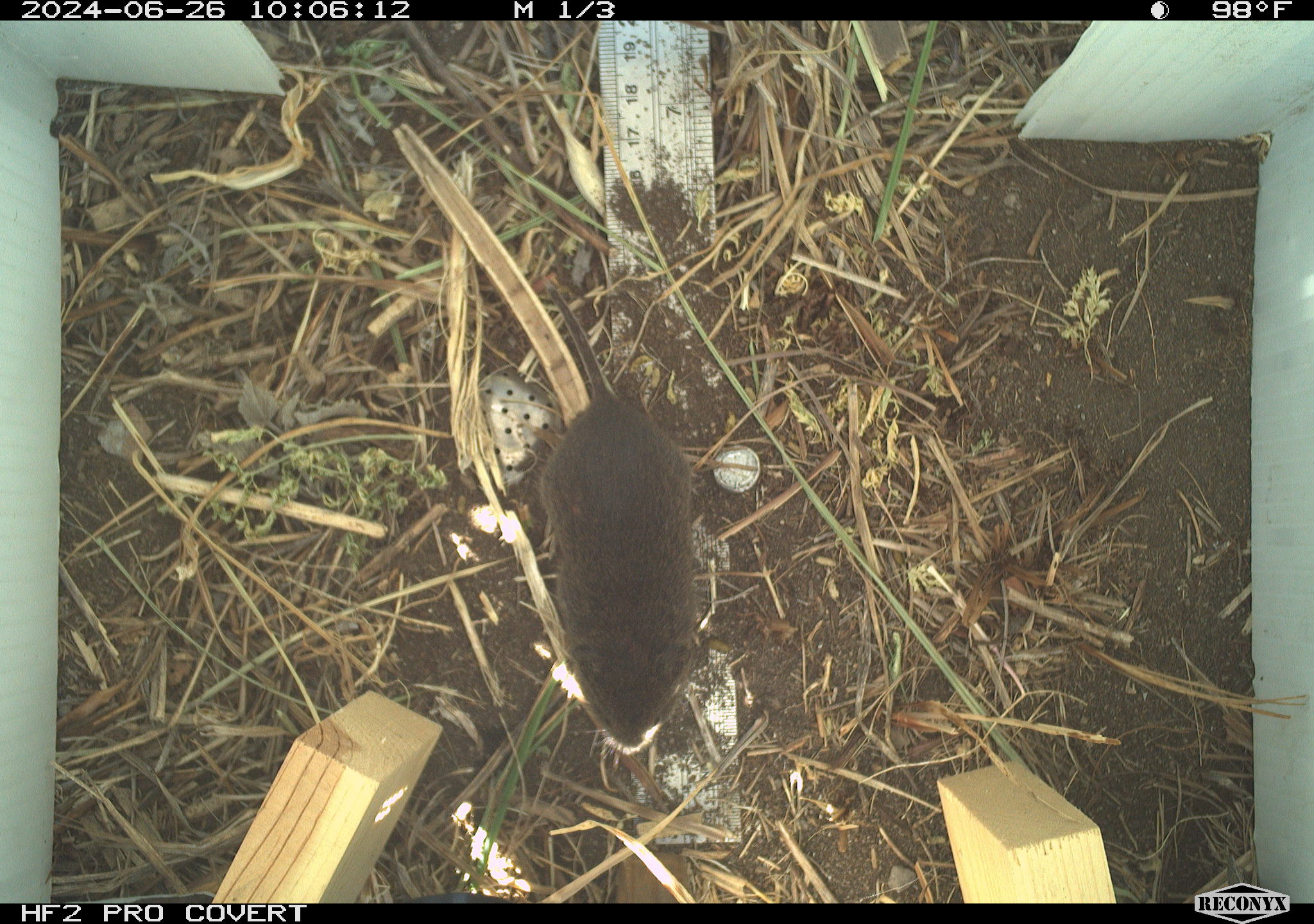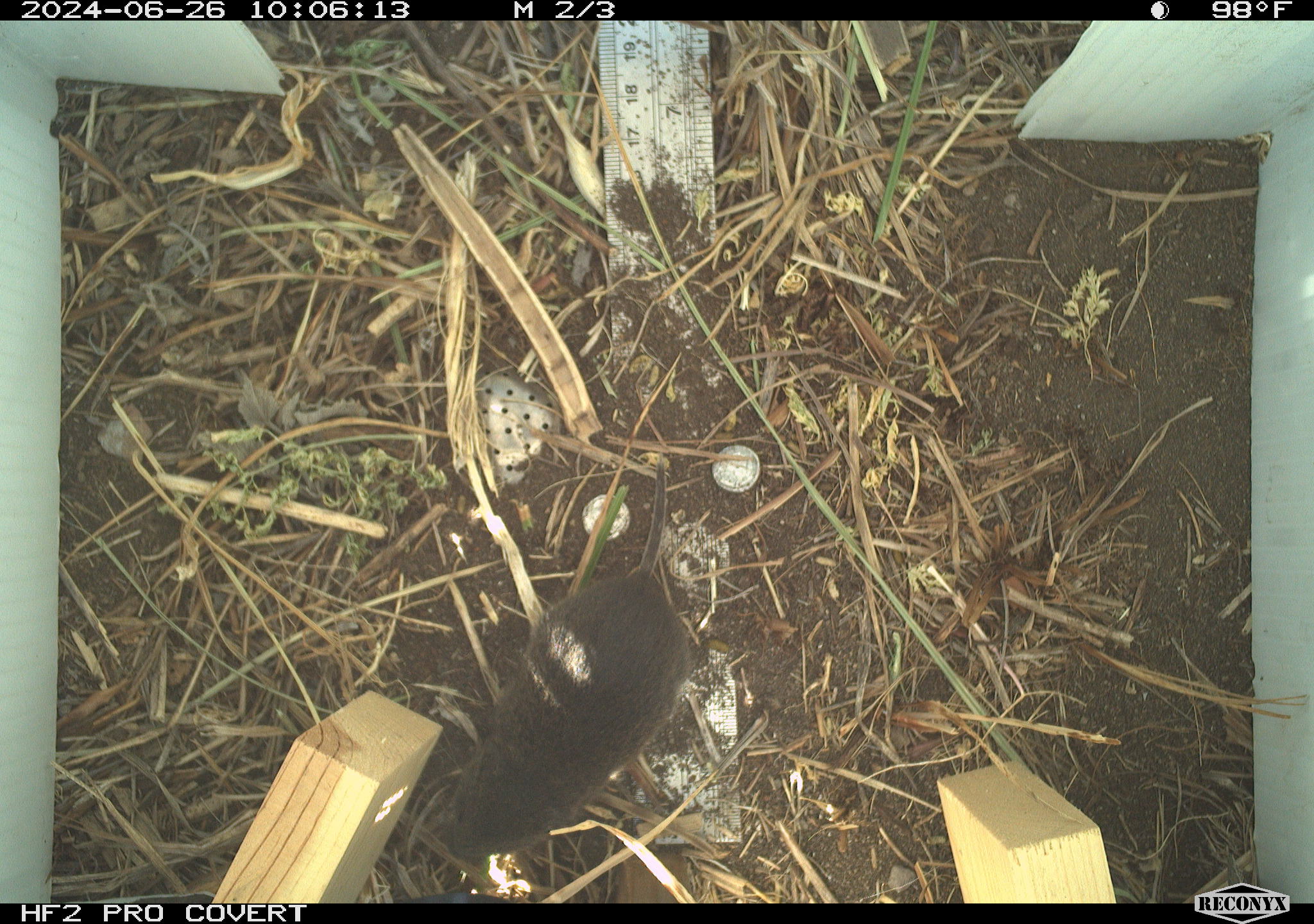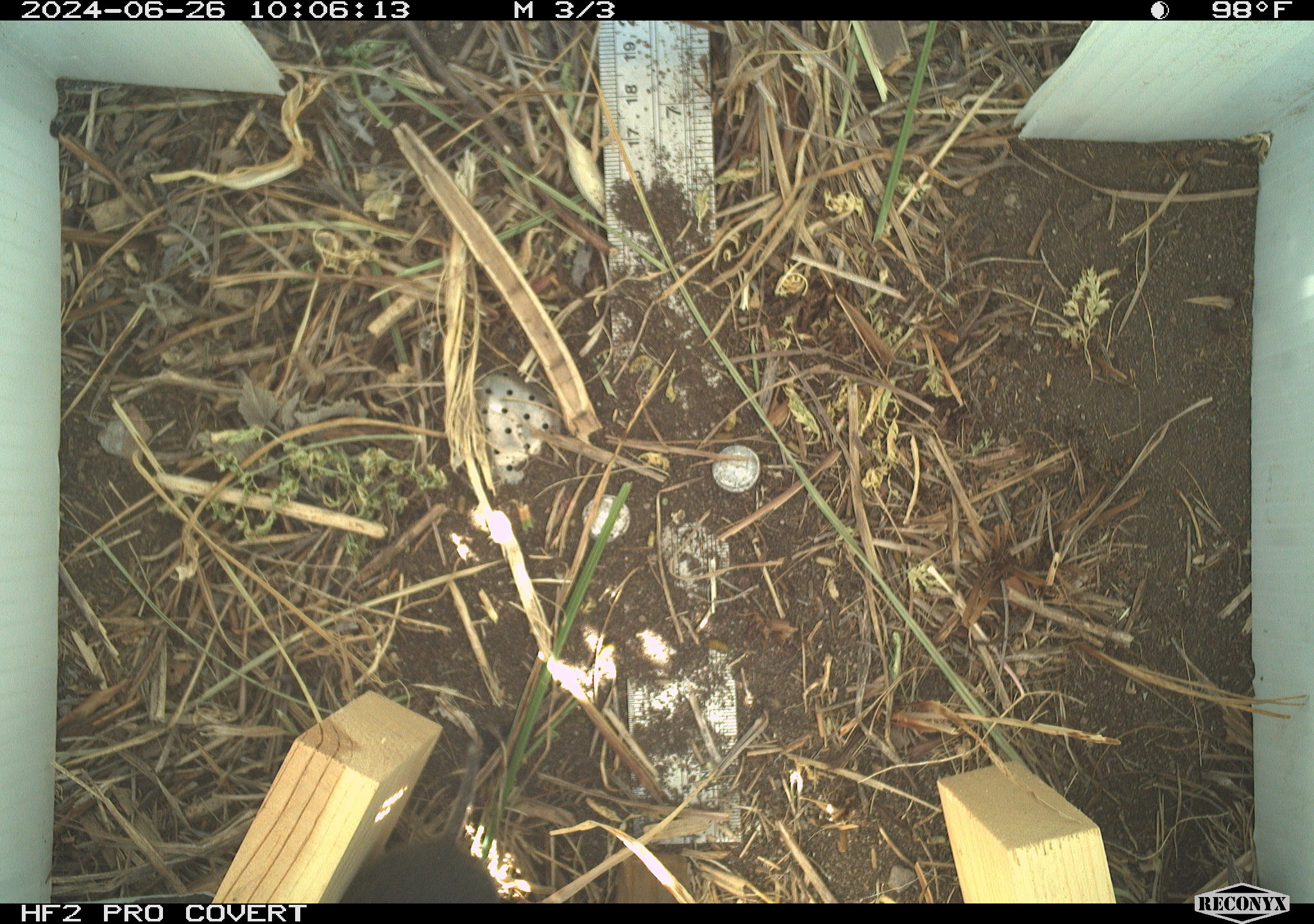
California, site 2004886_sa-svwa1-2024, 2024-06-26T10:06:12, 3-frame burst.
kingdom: Animalia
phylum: Chordata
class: Mammalia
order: Rodentia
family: Cricetidae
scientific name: Arvicolinae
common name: voles, lemmings, and muskrats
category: arvicolinae subfamily